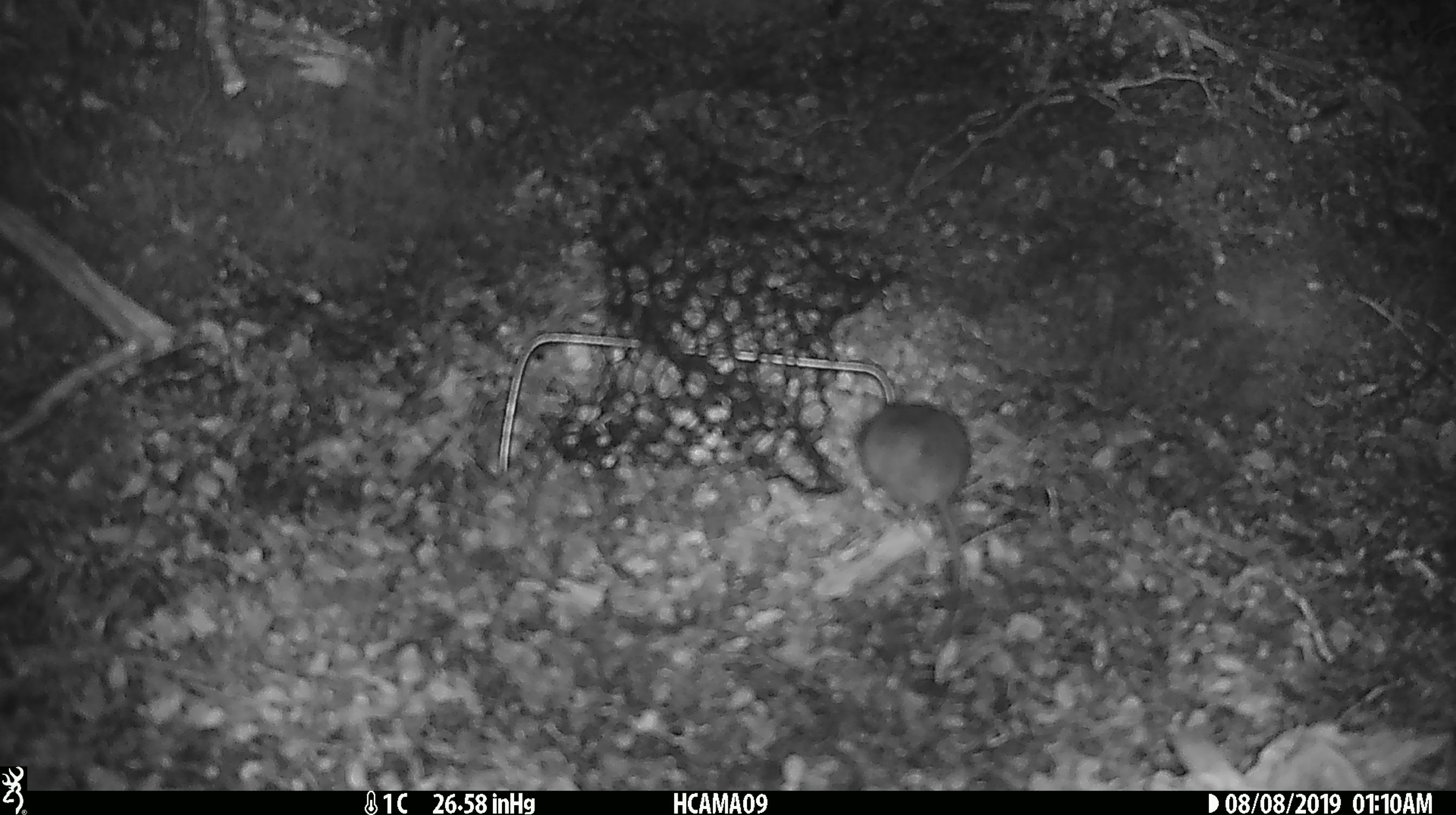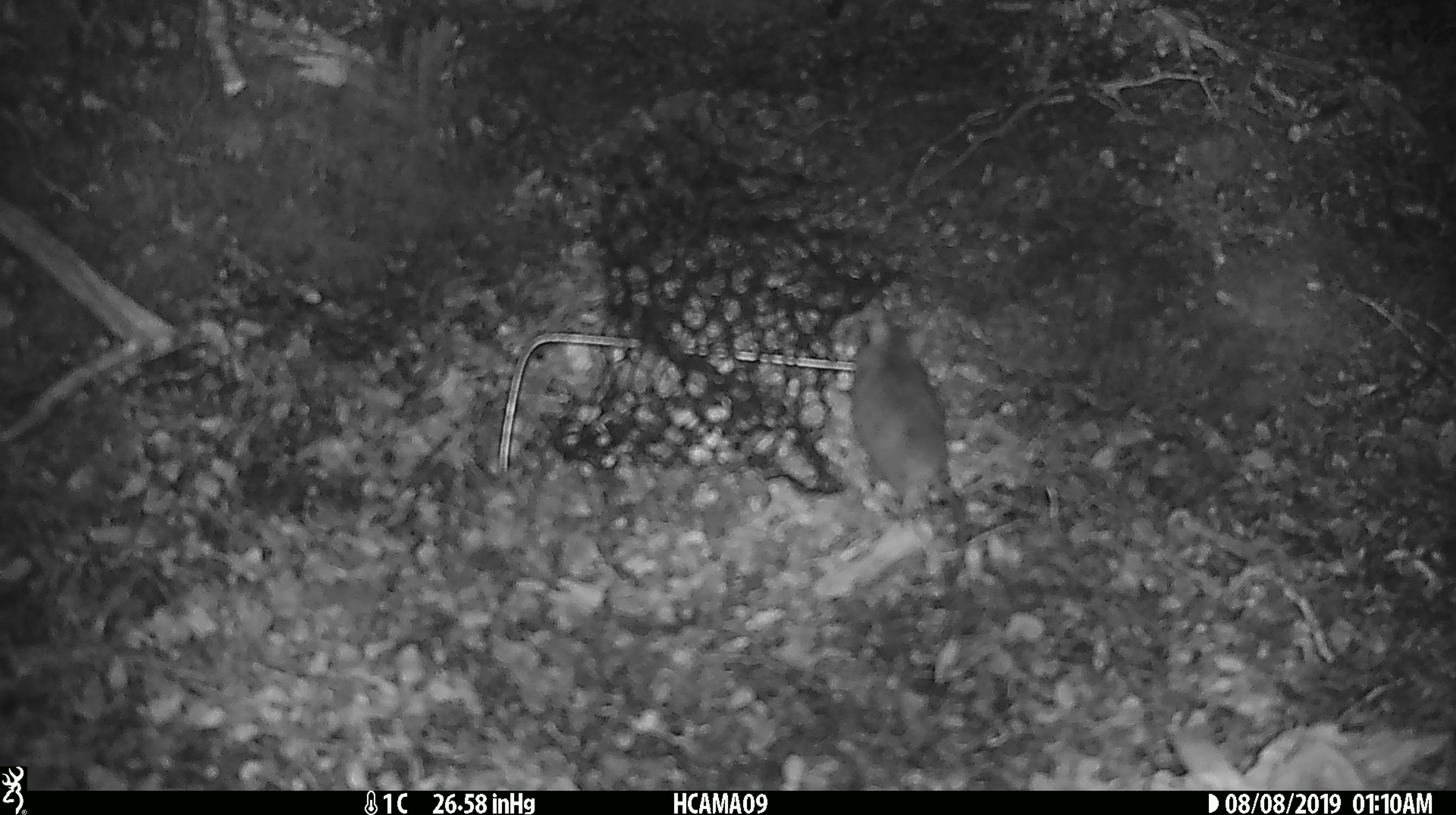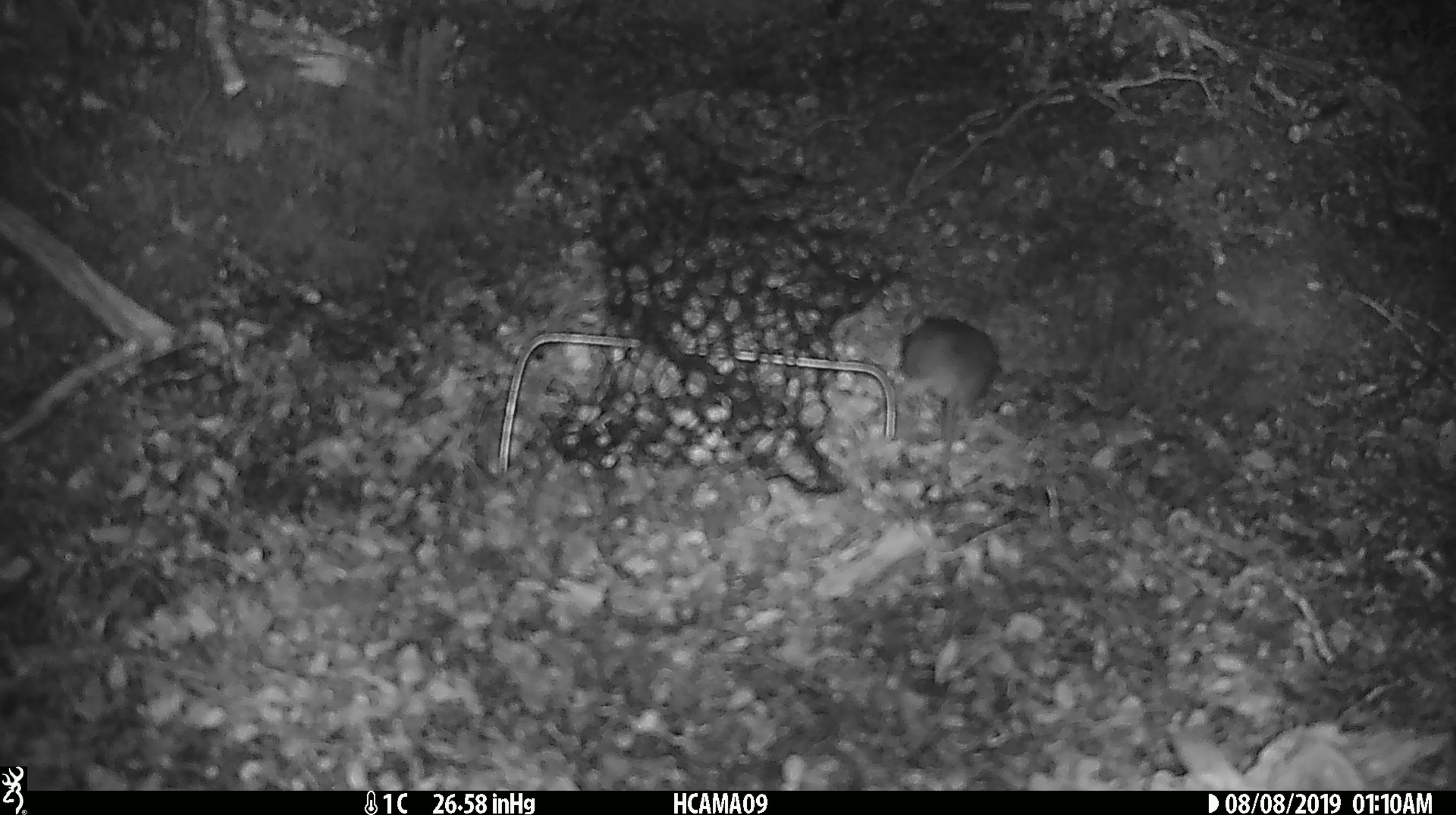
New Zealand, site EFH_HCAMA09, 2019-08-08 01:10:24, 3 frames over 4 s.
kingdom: Animalia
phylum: Chordata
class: Mammalia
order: Rodentia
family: Muridae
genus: Mus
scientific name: Mus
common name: mouse